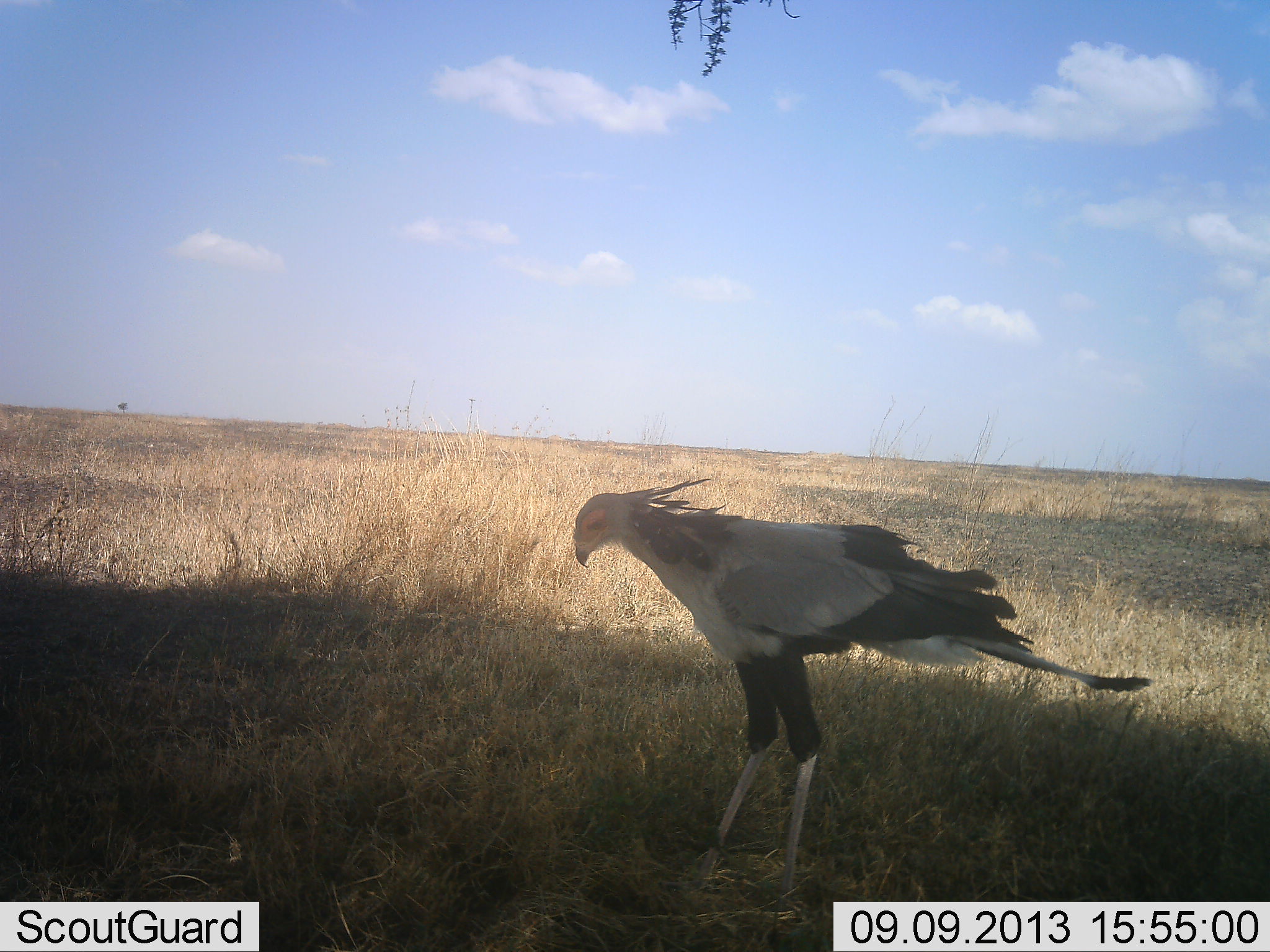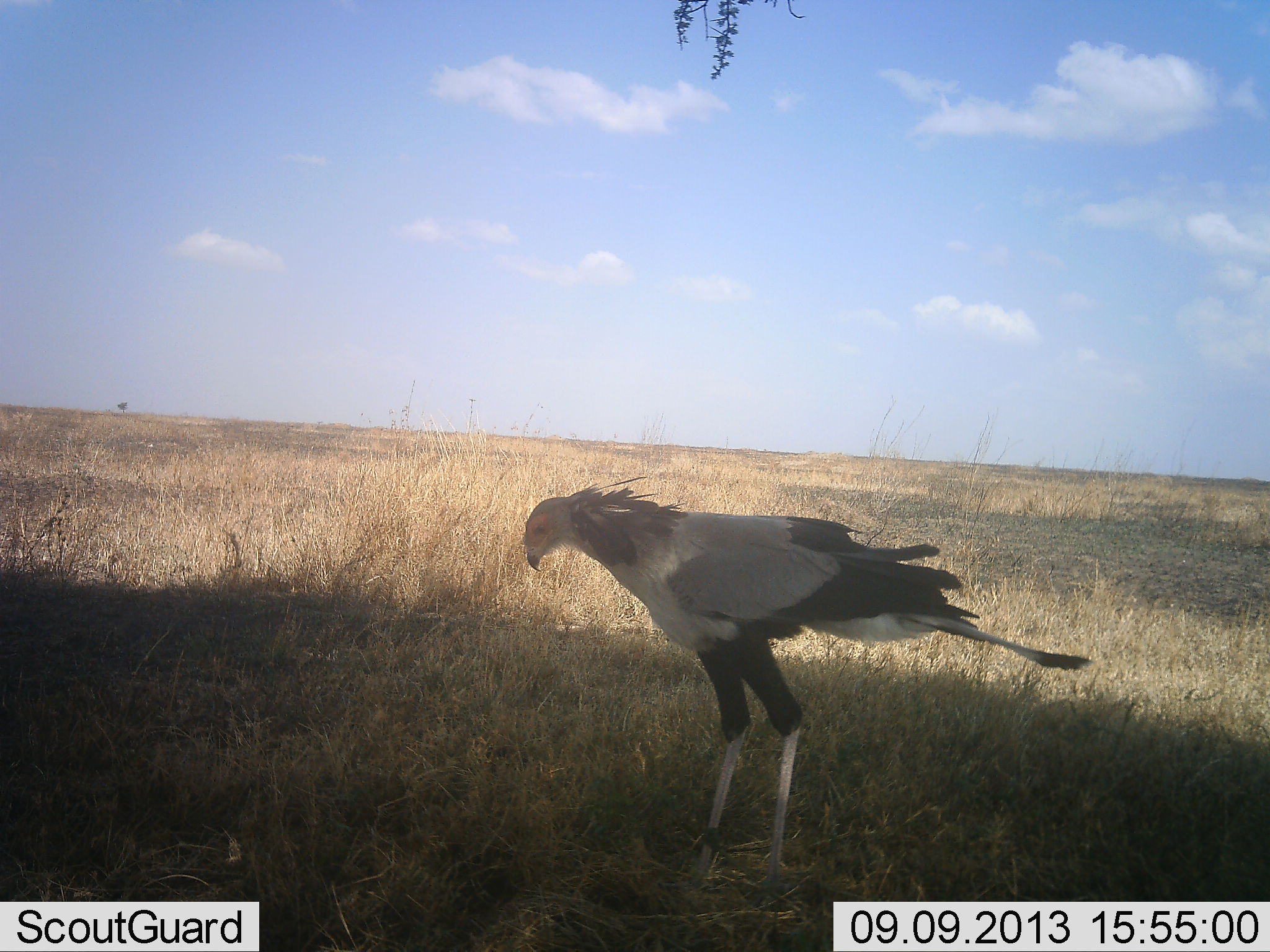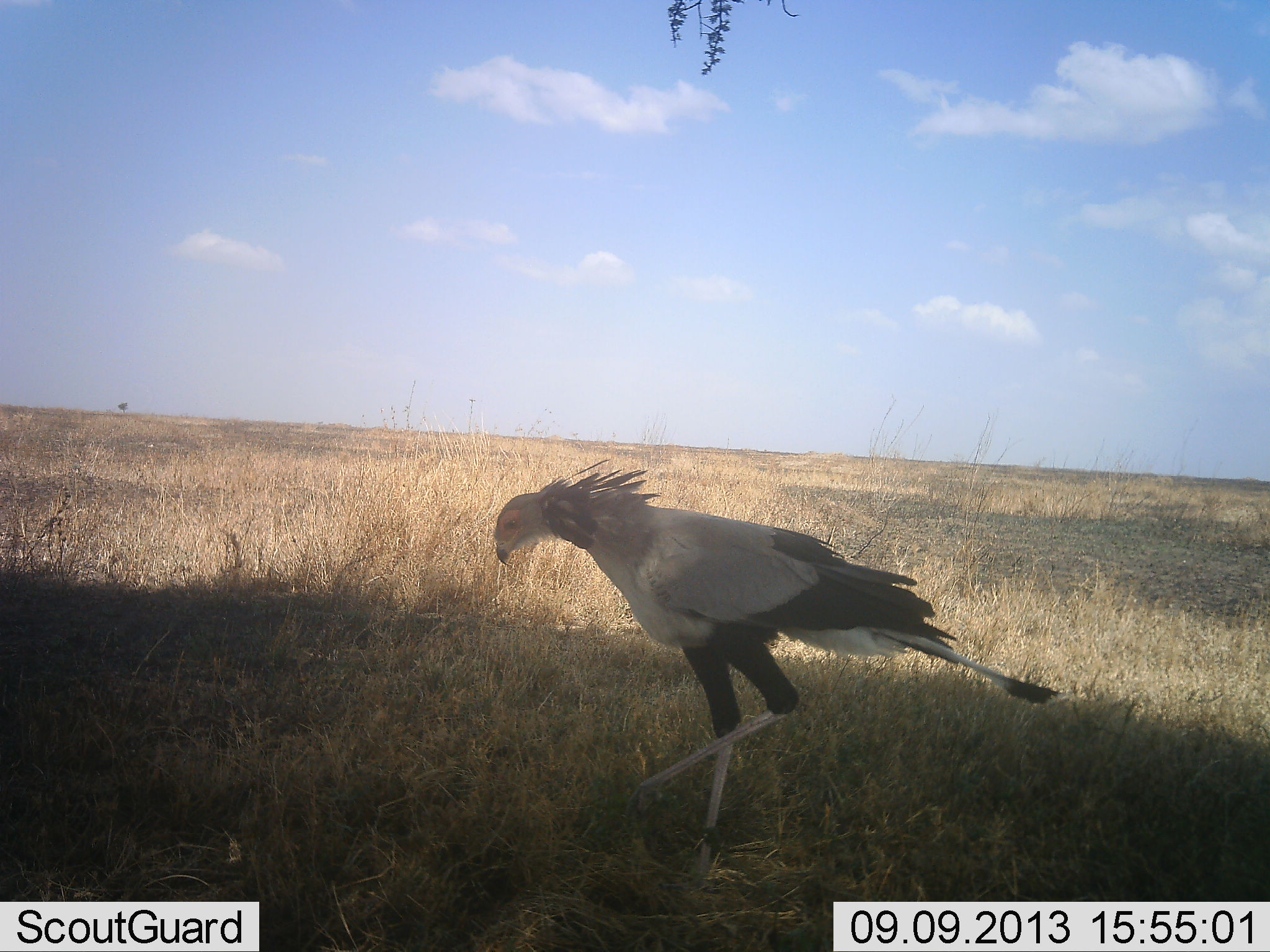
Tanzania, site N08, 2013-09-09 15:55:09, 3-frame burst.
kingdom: Animalia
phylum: Chordata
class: Aves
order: Accipitriformes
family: Sagittariidae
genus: Sagittarius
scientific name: Sagittarius serpentarius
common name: secretary bird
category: secretarybird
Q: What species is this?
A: Secretarybird (secretary bird) (Sagittarius serpentarius).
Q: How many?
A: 1.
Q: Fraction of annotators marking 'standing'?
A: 60%.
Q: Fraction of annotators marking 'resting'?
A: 0%.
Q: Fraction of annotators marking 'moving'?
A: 40%.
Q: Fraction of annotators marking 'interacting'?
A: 0%.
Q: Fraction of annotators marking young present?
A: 0%.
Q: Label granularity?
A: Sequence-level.